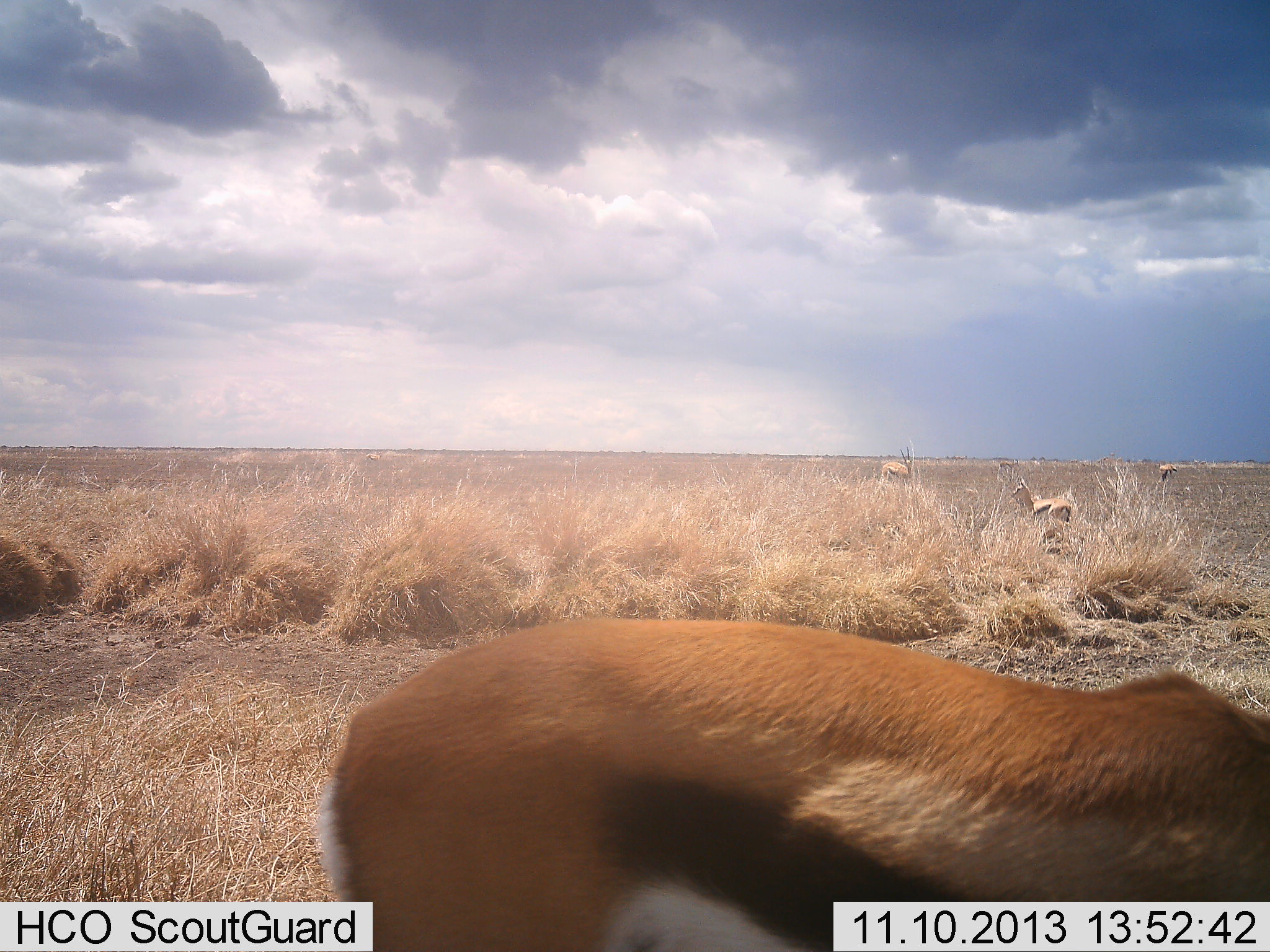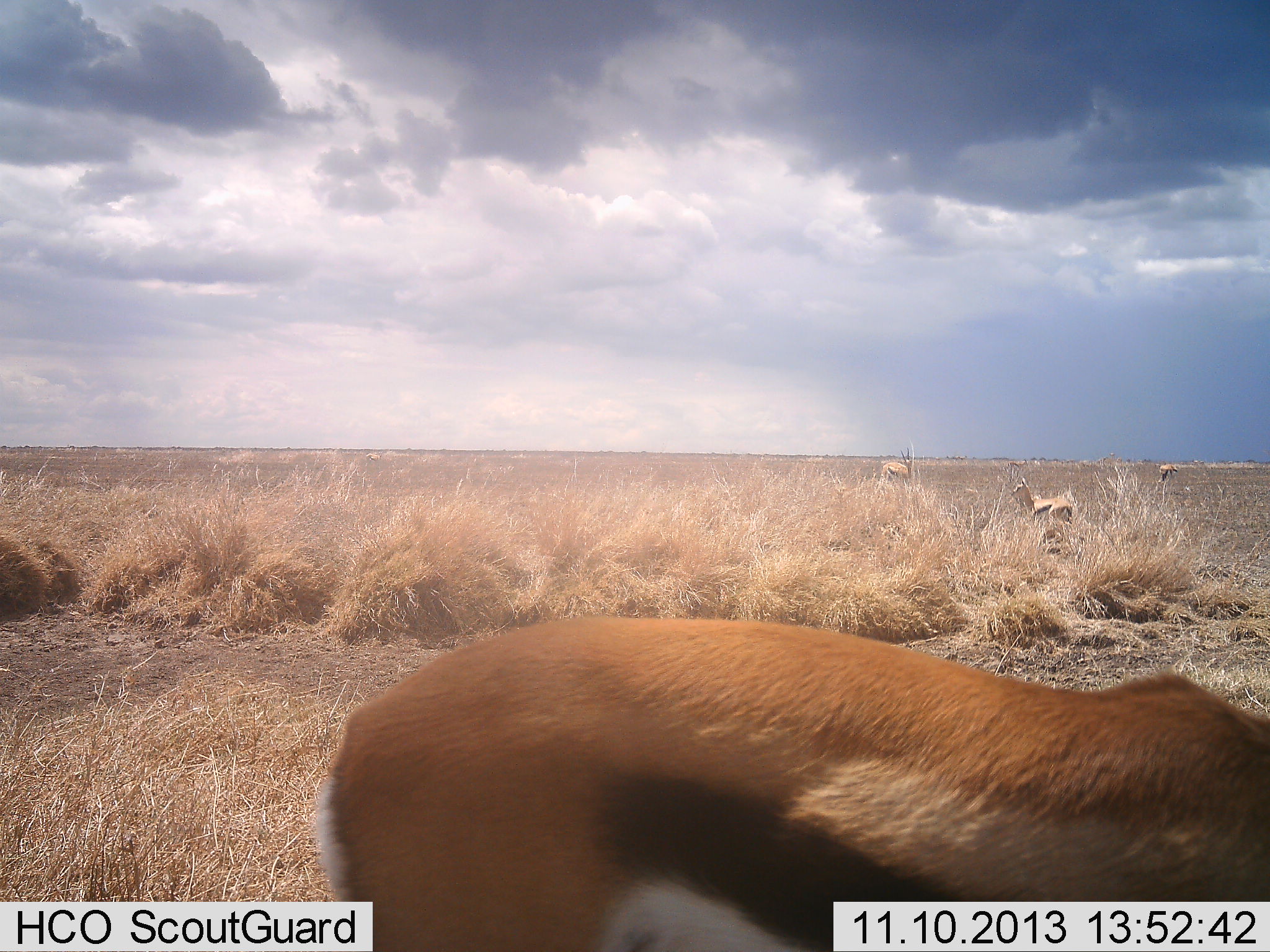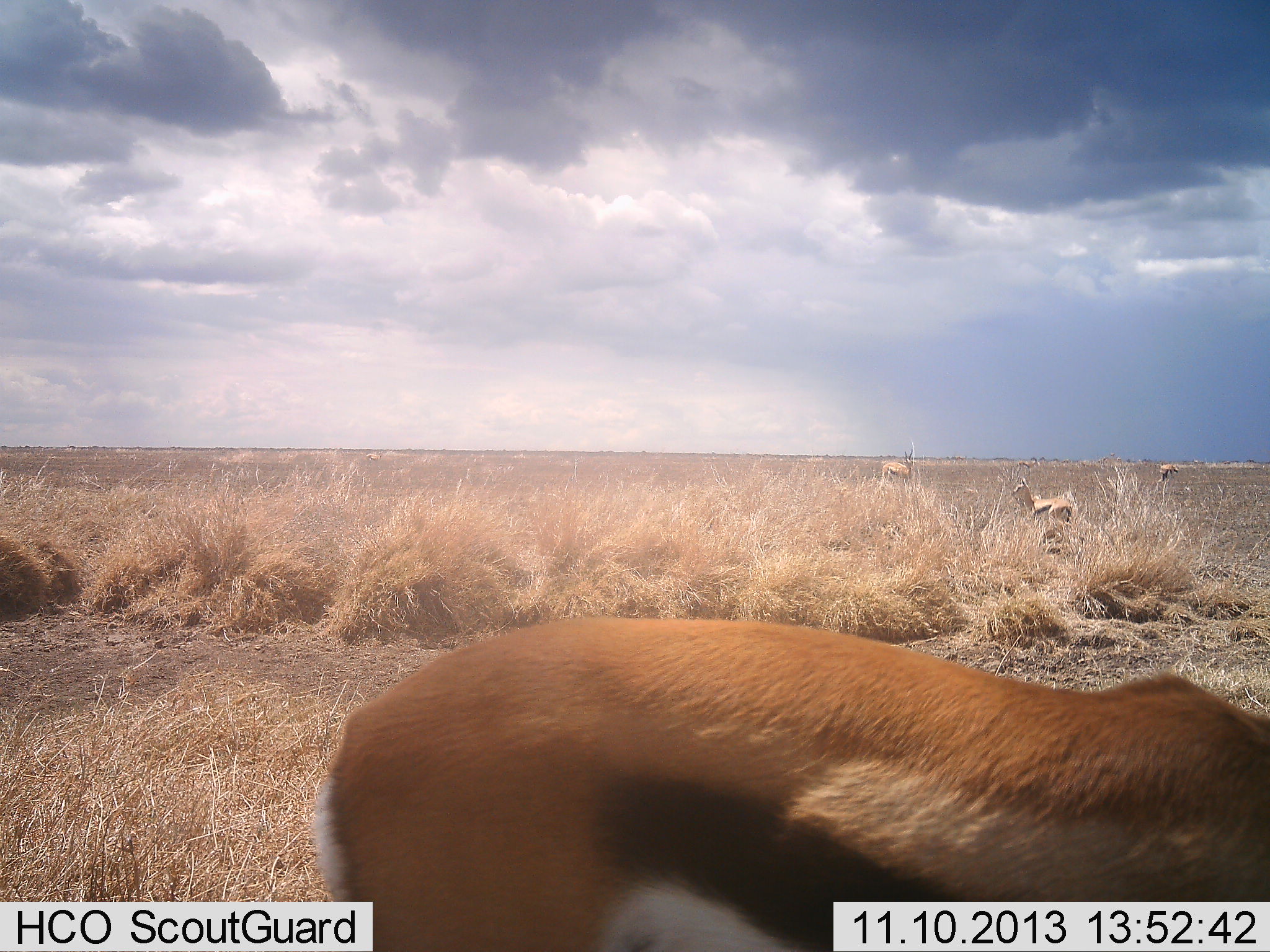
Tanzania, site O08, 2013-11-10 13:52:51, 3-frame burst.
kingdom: Animalia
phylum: Chordata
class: Mammalia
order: Artiodactyla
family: Bovidae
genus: Eudorcas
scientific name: Eudorcas thomsonii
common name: thomson's gazelle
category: gazellethomsons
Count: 4.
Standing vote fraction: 100%.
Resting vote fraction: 10%.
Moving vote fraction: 20%.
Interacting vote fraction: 0%.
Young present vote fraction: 0%.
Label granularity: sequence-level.